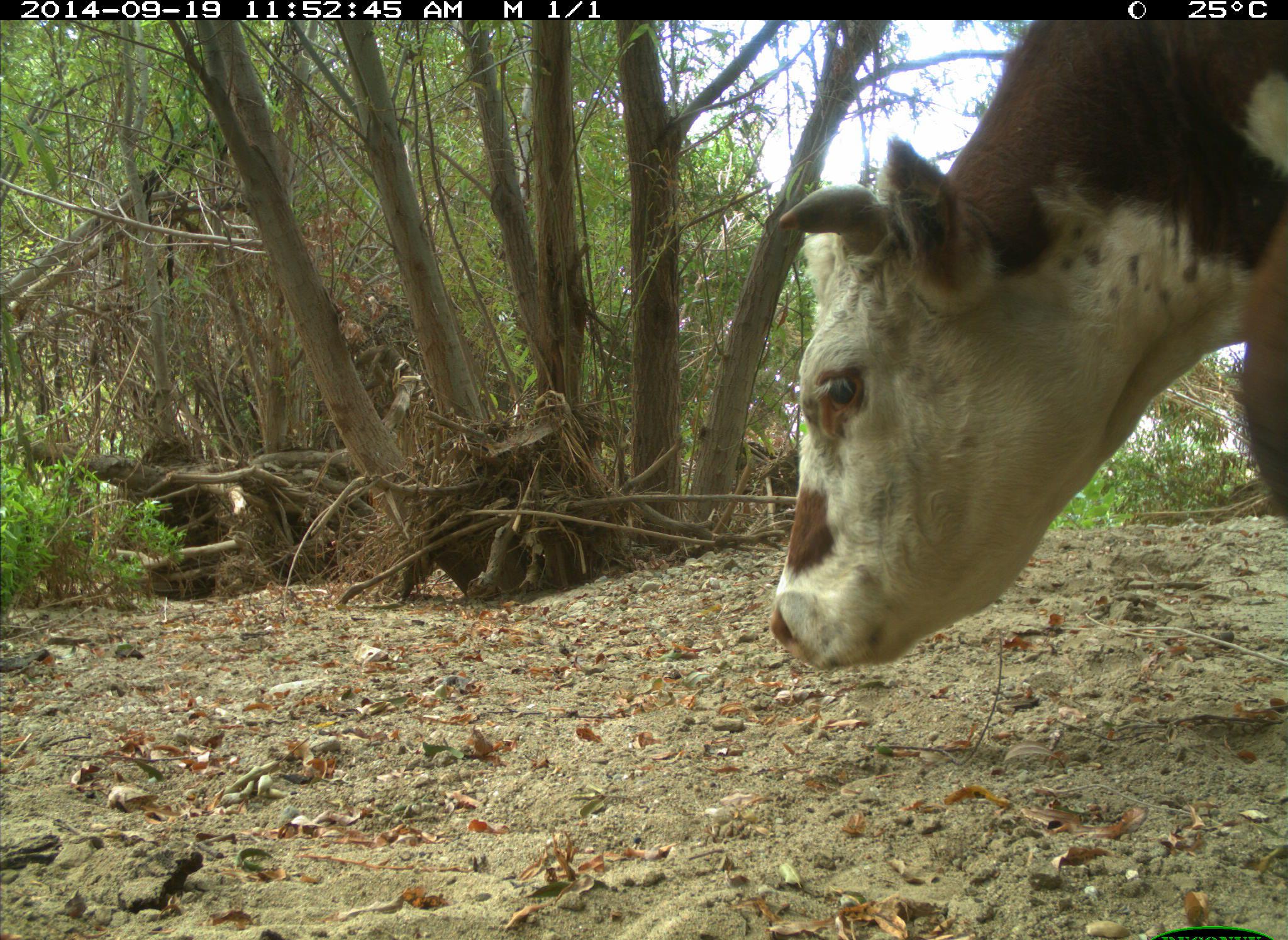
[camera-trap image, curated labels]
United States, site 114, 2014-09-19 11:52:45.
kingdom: Animalia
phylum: Chordata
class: Mammalia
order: Artiodactyla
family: Bovidae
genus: Bos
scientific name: Bos taurus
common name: cow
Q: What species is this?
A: Cow (Bos taurus).